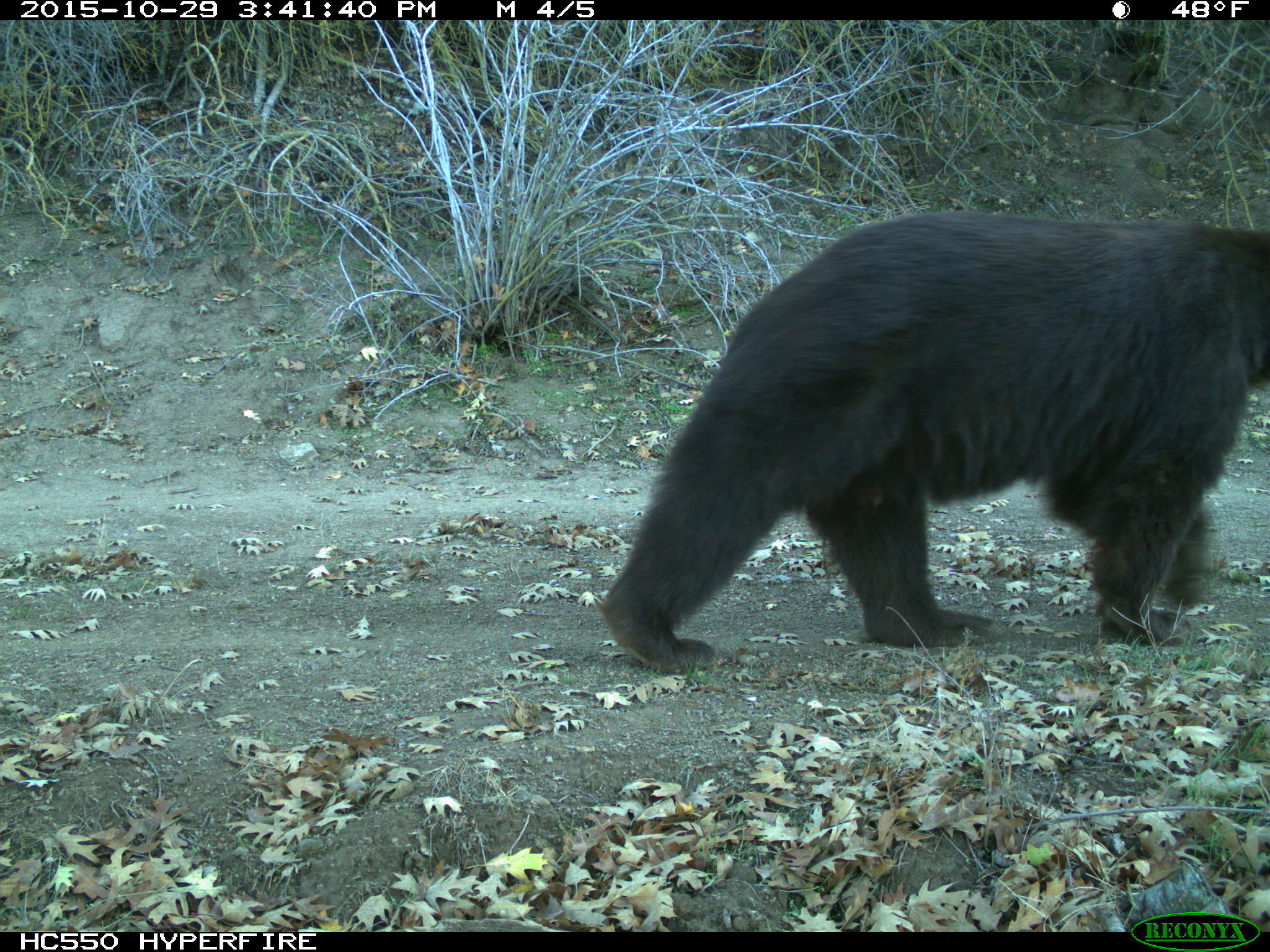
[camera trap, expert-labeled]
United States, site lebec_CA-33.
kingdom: Animalia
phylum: Chordata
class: Mammalia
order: Carnivora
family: Ursidae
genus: Ursus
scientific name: Ursus americanus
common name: american black bear